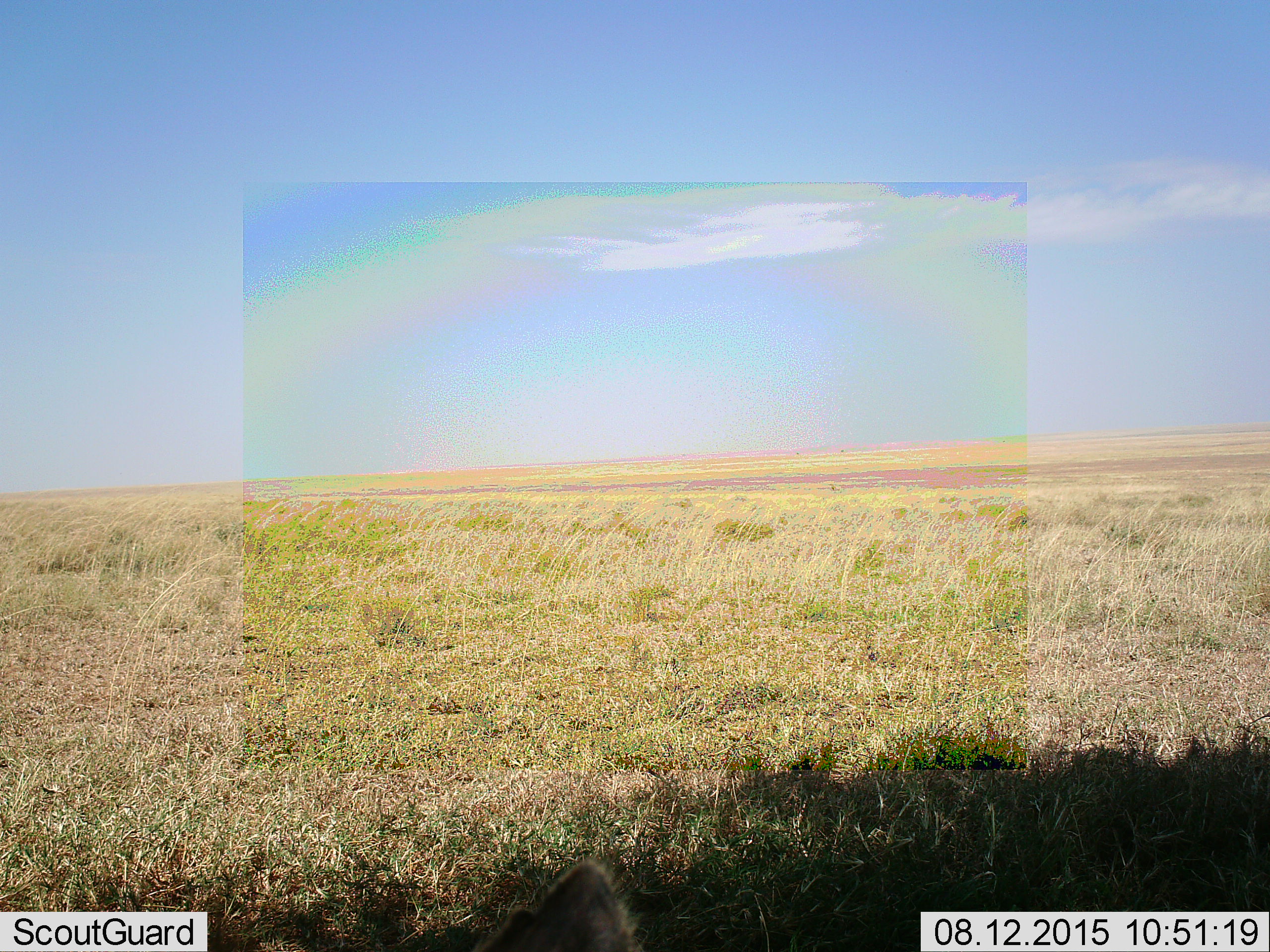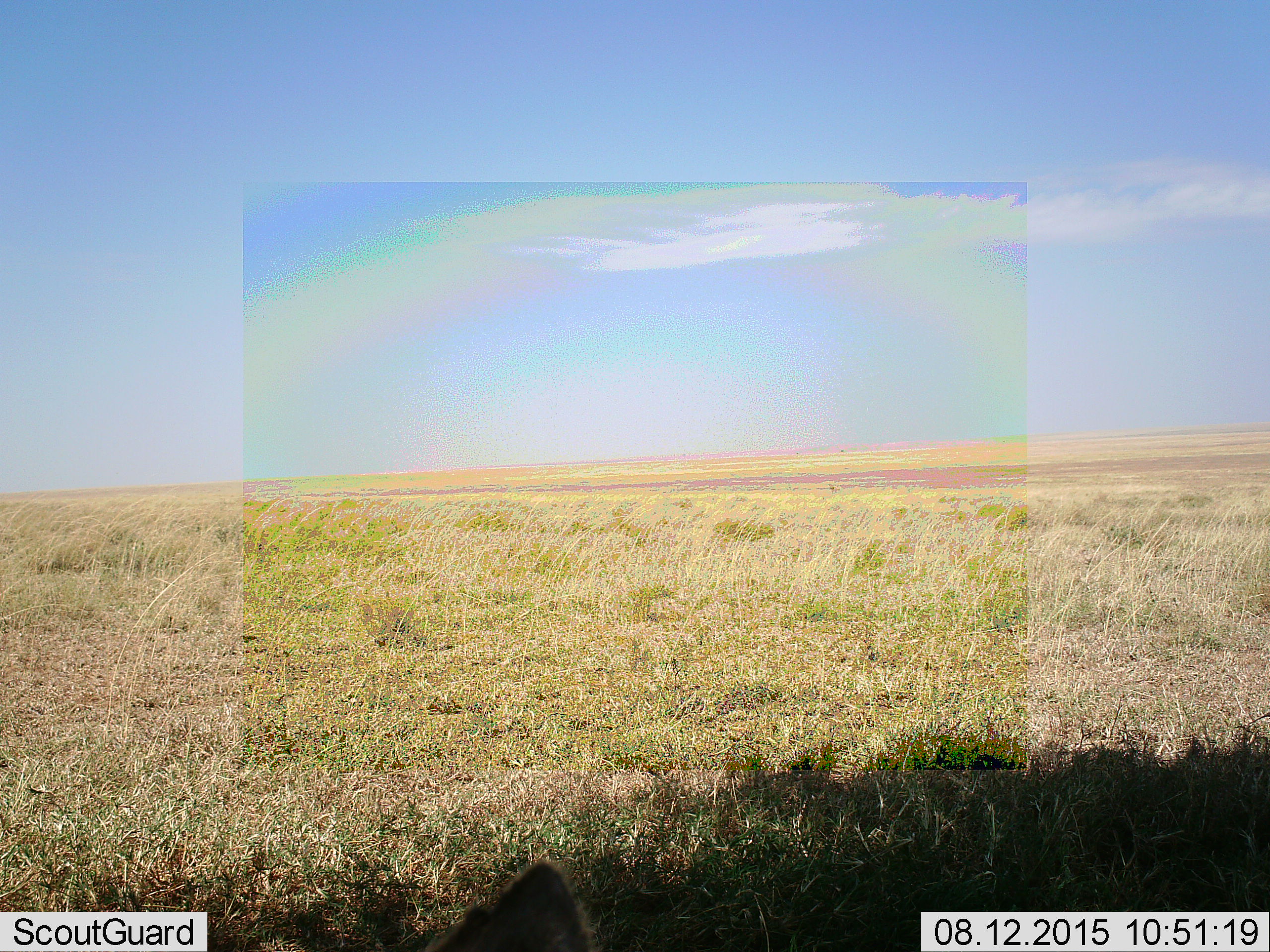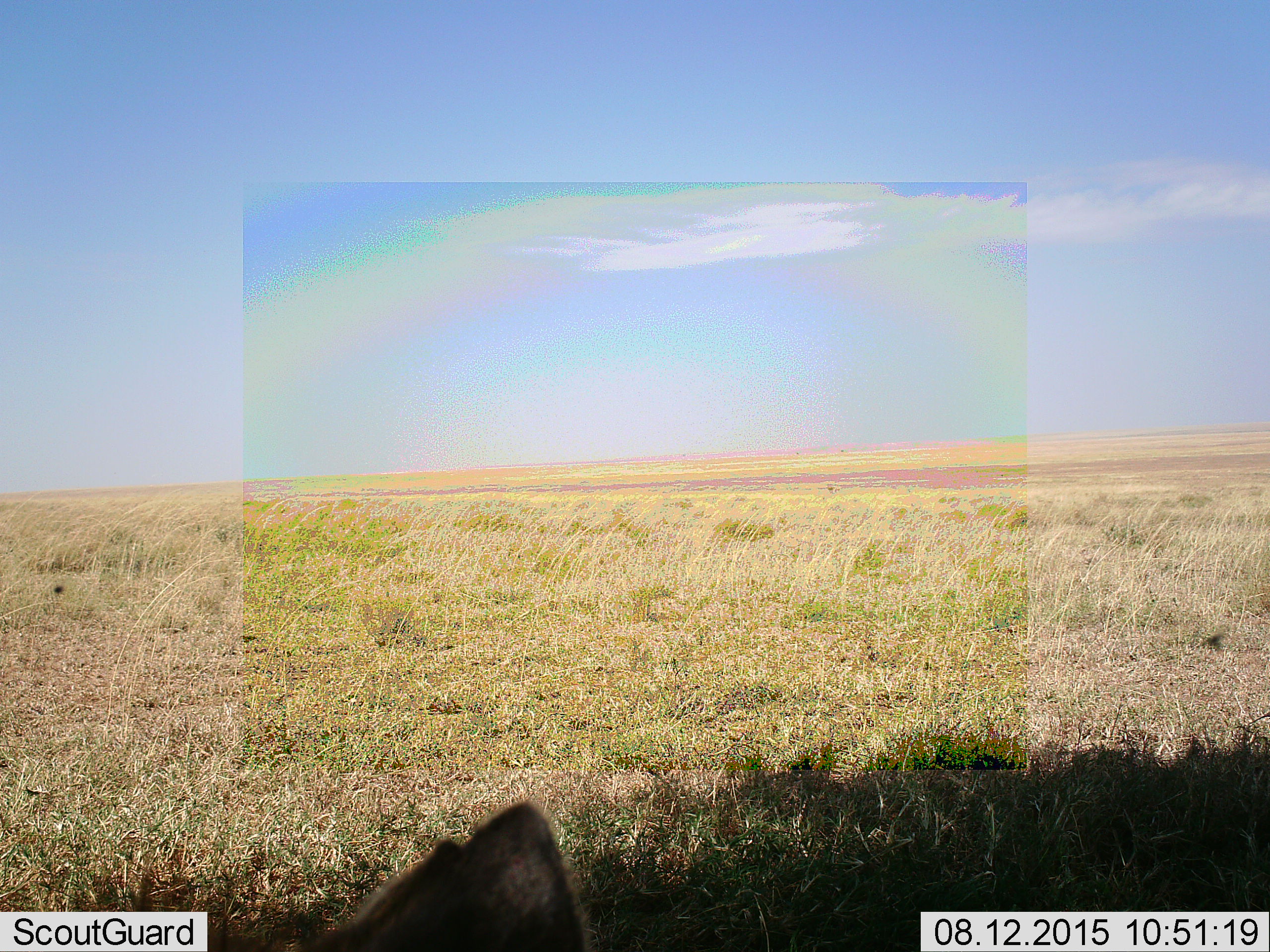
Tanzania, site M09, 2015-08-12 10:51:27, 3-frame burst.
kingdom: Animalia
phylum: Chordata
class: Mammalia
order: Carnivora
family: Hyaenidae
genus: Crocuta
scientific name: Crocuta crocuta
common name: spotted hyena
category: hyenaspotted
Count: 1.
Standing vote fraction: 33%.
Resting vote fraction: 67%.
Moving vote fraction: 0%.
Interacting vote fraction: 0%.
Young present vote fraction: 0%.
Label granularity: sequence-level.